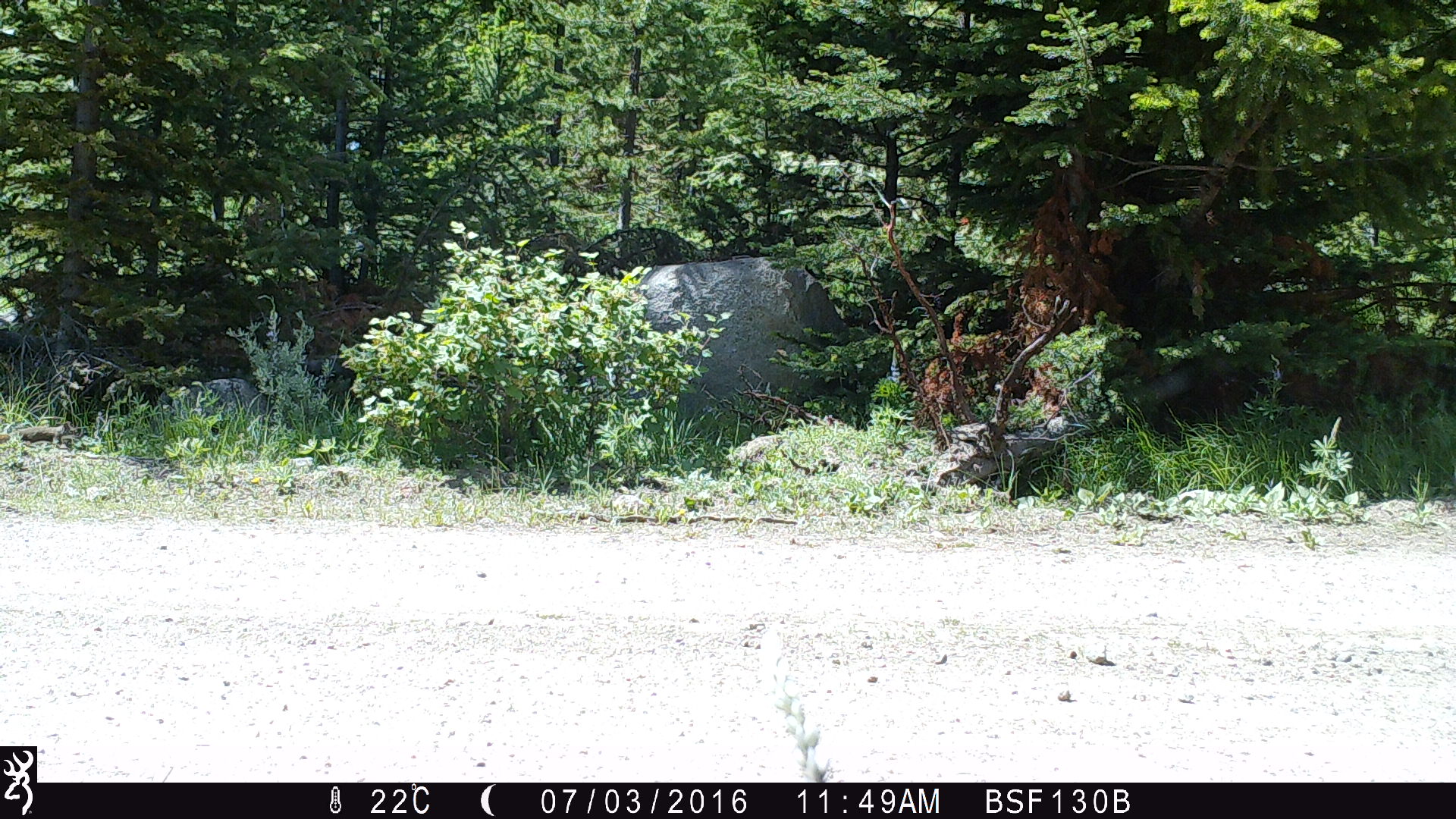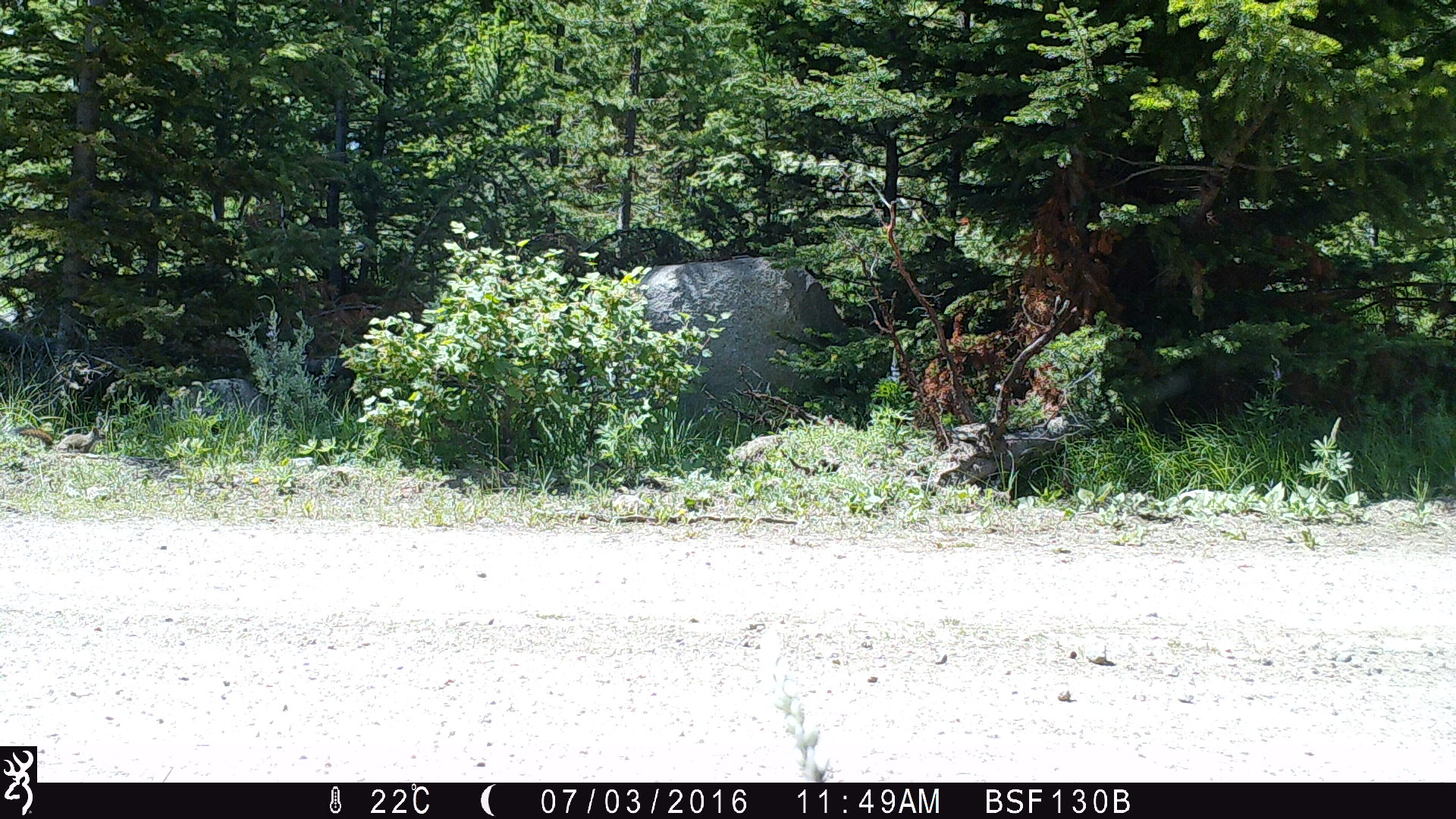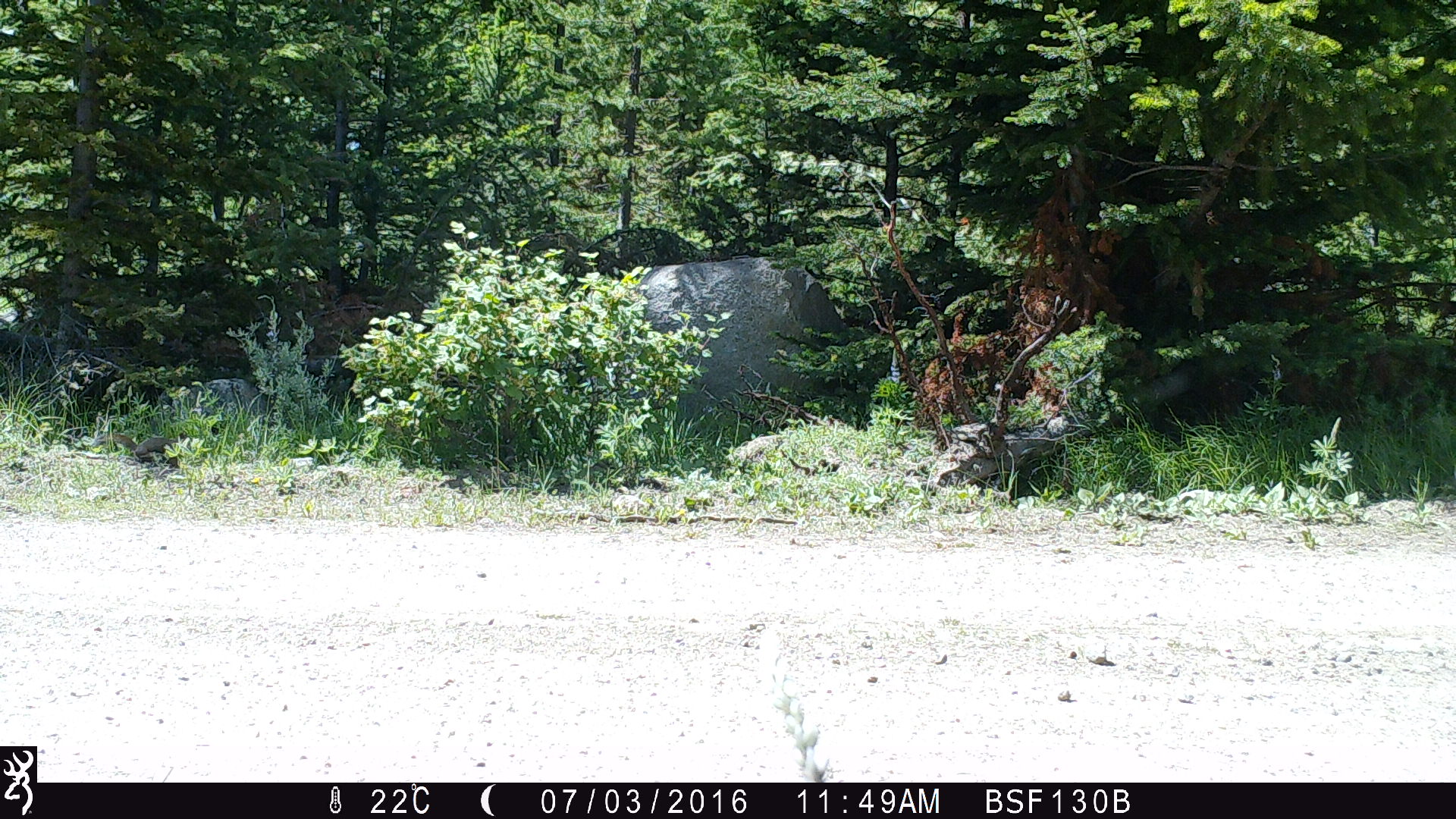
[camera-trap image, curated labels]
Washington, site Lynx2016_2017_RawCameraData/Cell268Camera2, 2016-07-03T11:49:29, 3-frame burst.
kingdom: Animalia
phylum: Chordata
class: Mammalia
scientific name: Mammalia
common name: small mammal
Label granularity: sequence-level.